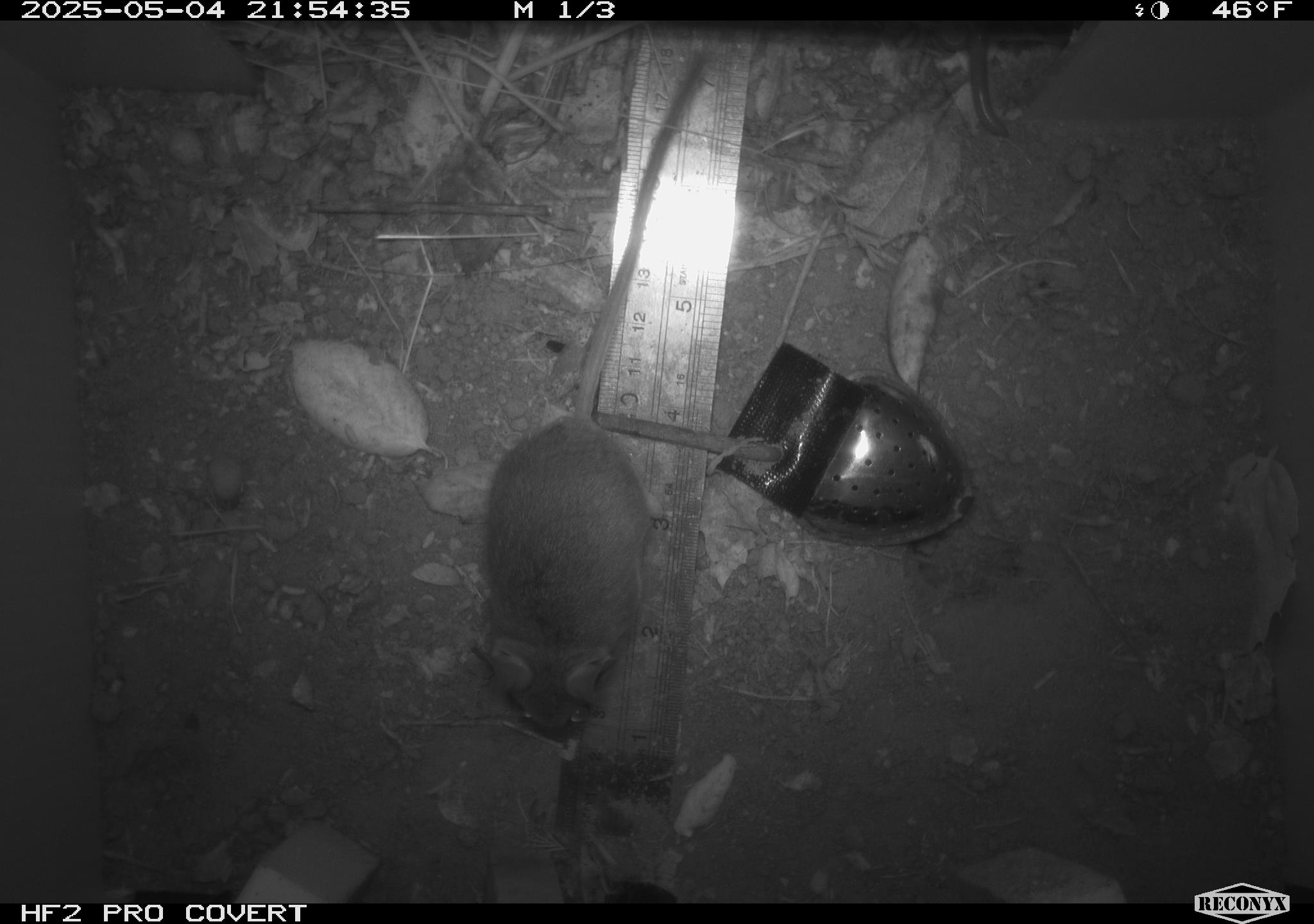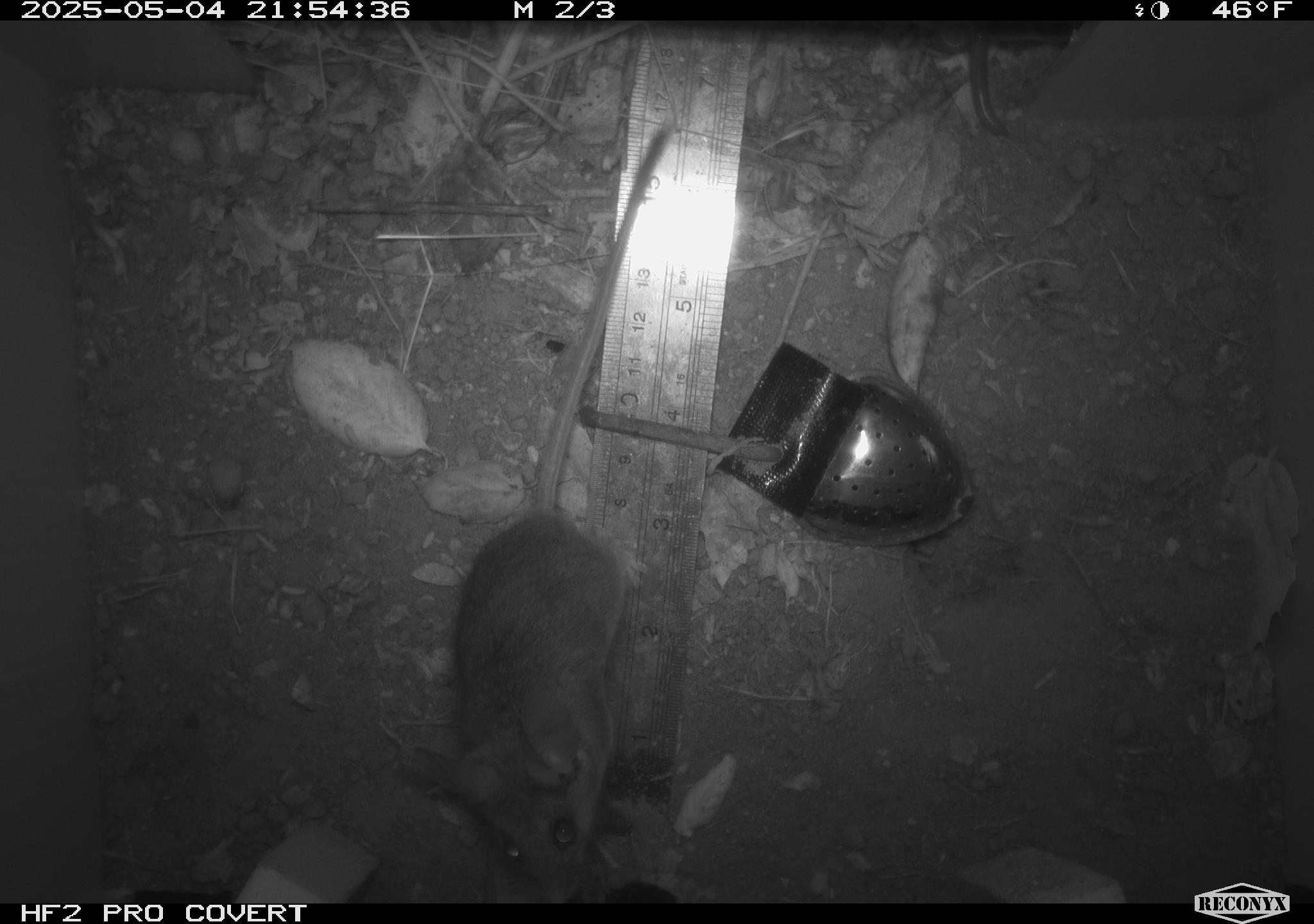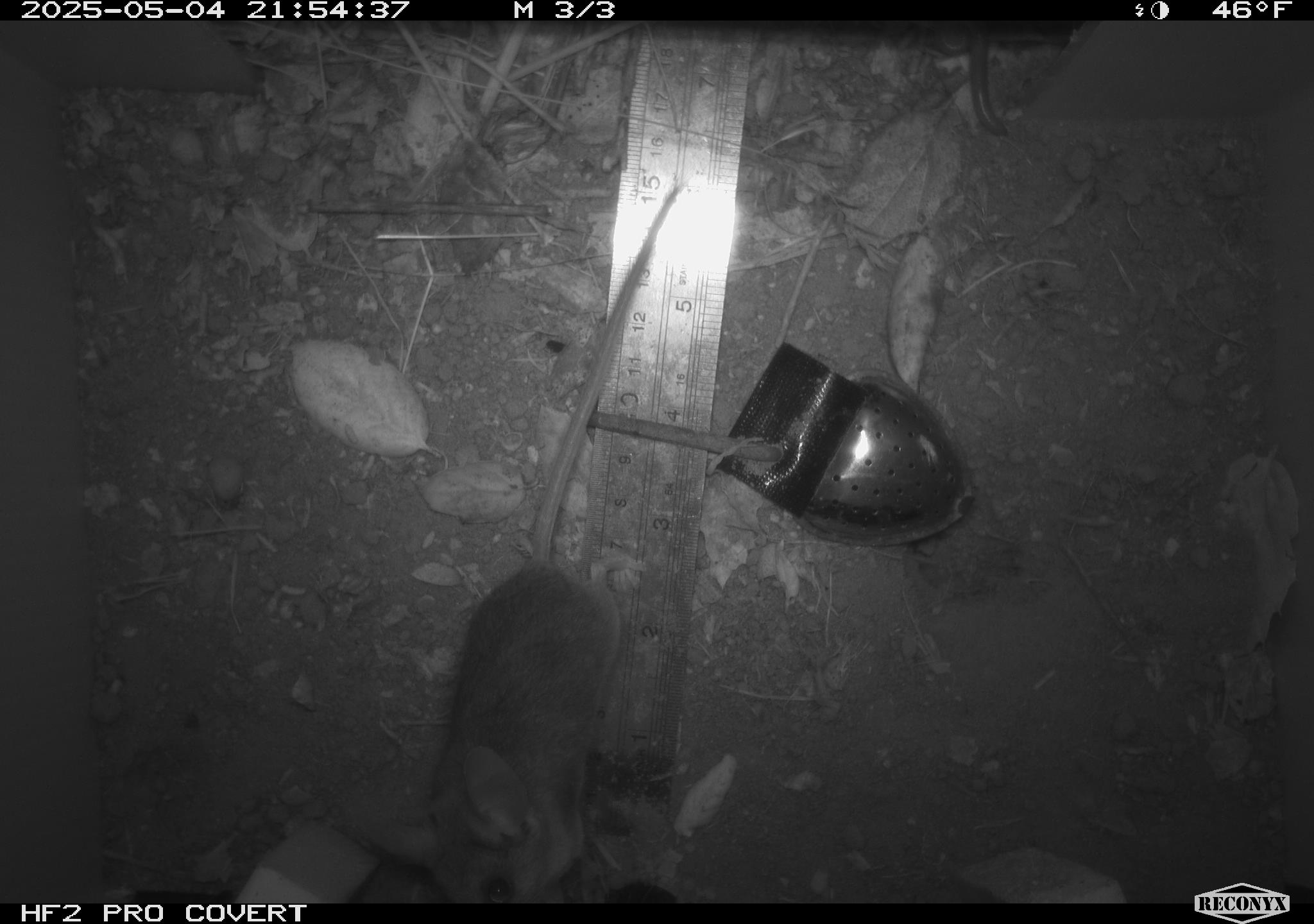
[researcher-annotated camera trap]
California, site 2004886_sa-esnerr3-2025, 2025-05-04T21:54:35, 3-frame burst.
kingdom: Animalia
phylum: Chordata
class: Mammalia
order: Rodentia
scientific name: Rodentia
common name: rodent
Rodent (Rodentia).